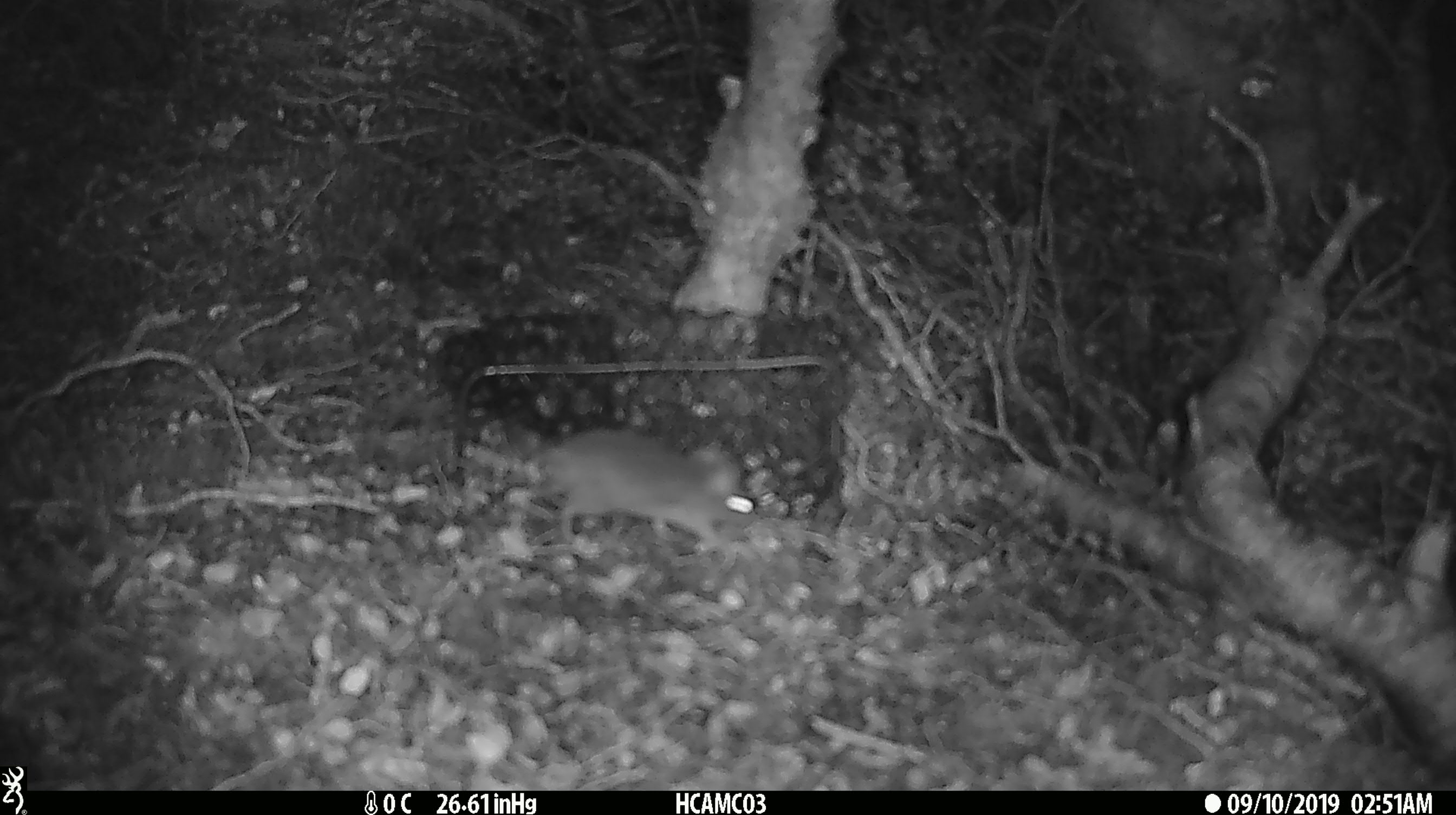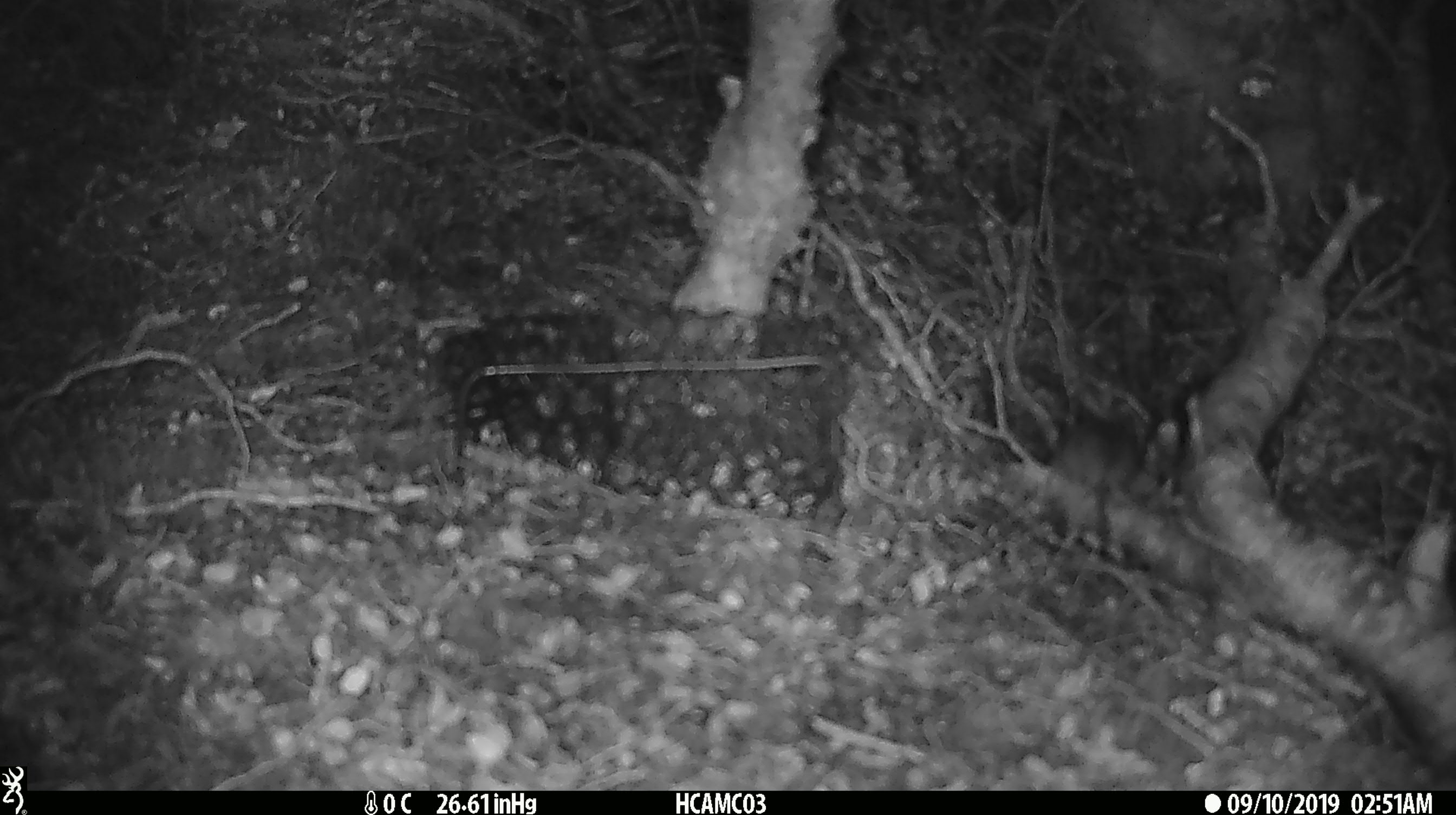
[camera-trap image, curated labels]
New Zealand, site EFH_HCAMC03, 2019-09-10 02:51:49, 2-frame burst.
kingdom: Animalia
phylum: Chordata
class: Mammalia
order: Rodentia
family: Muridae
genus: Mus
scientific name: Mus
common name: mouse